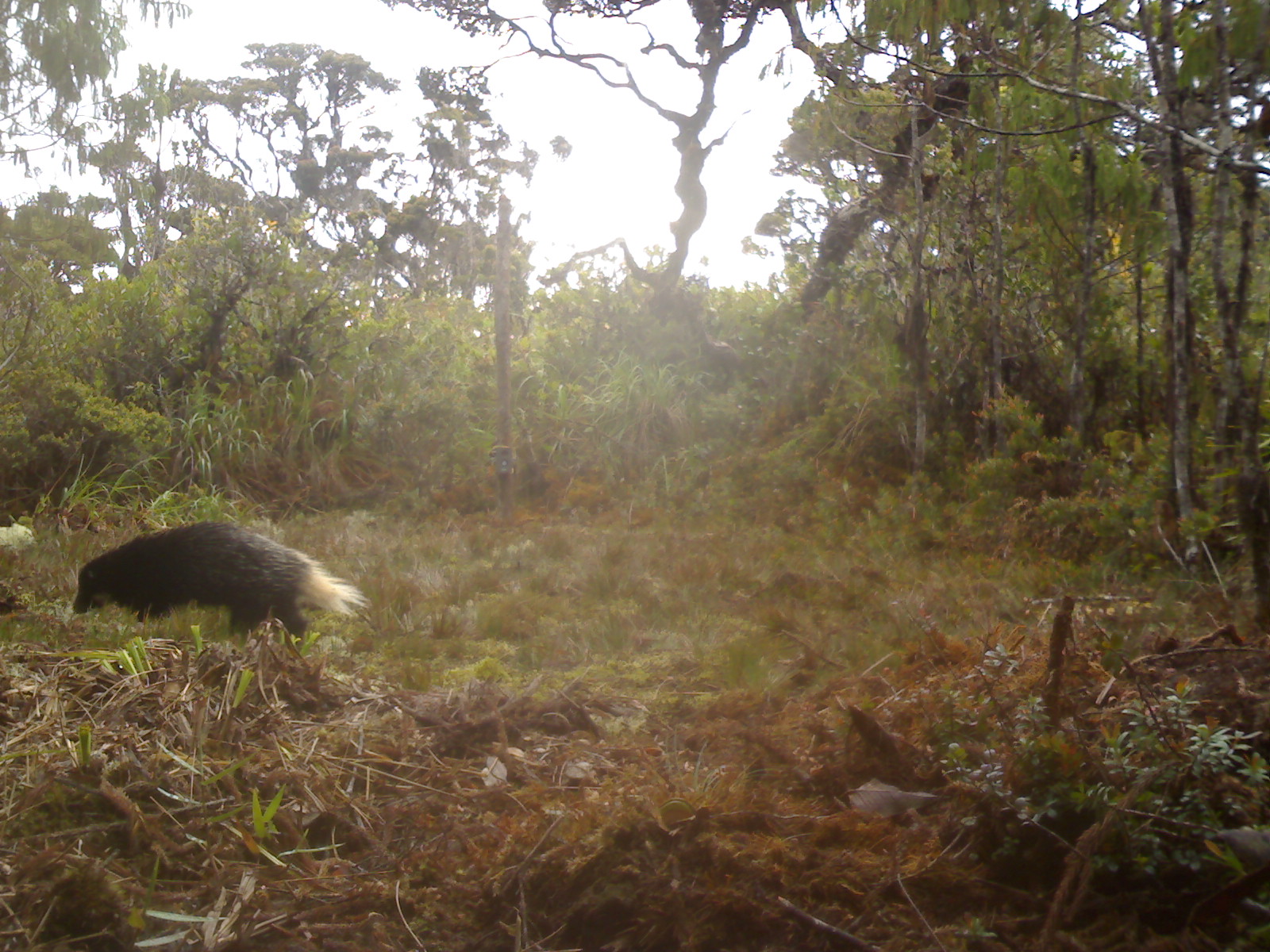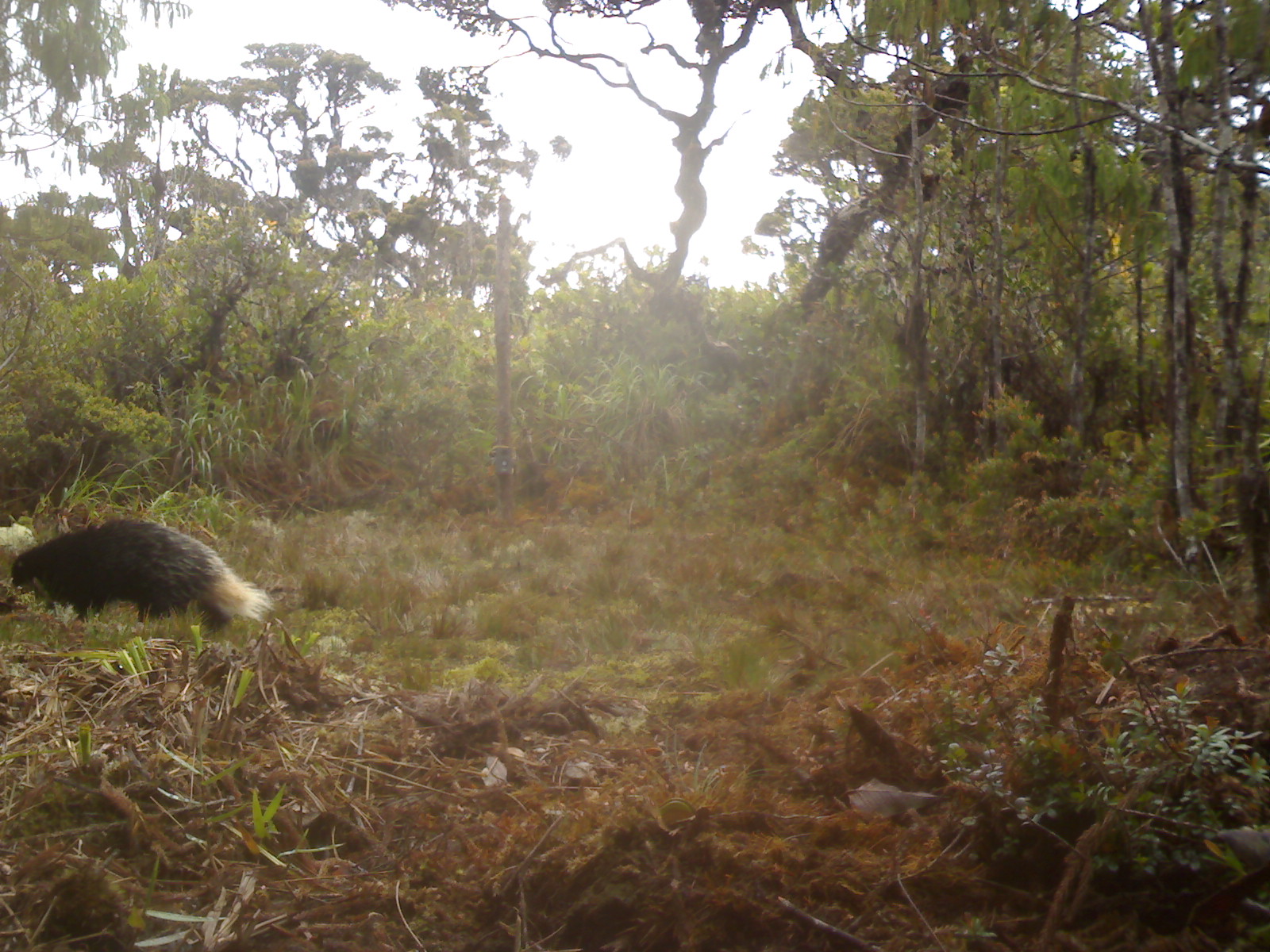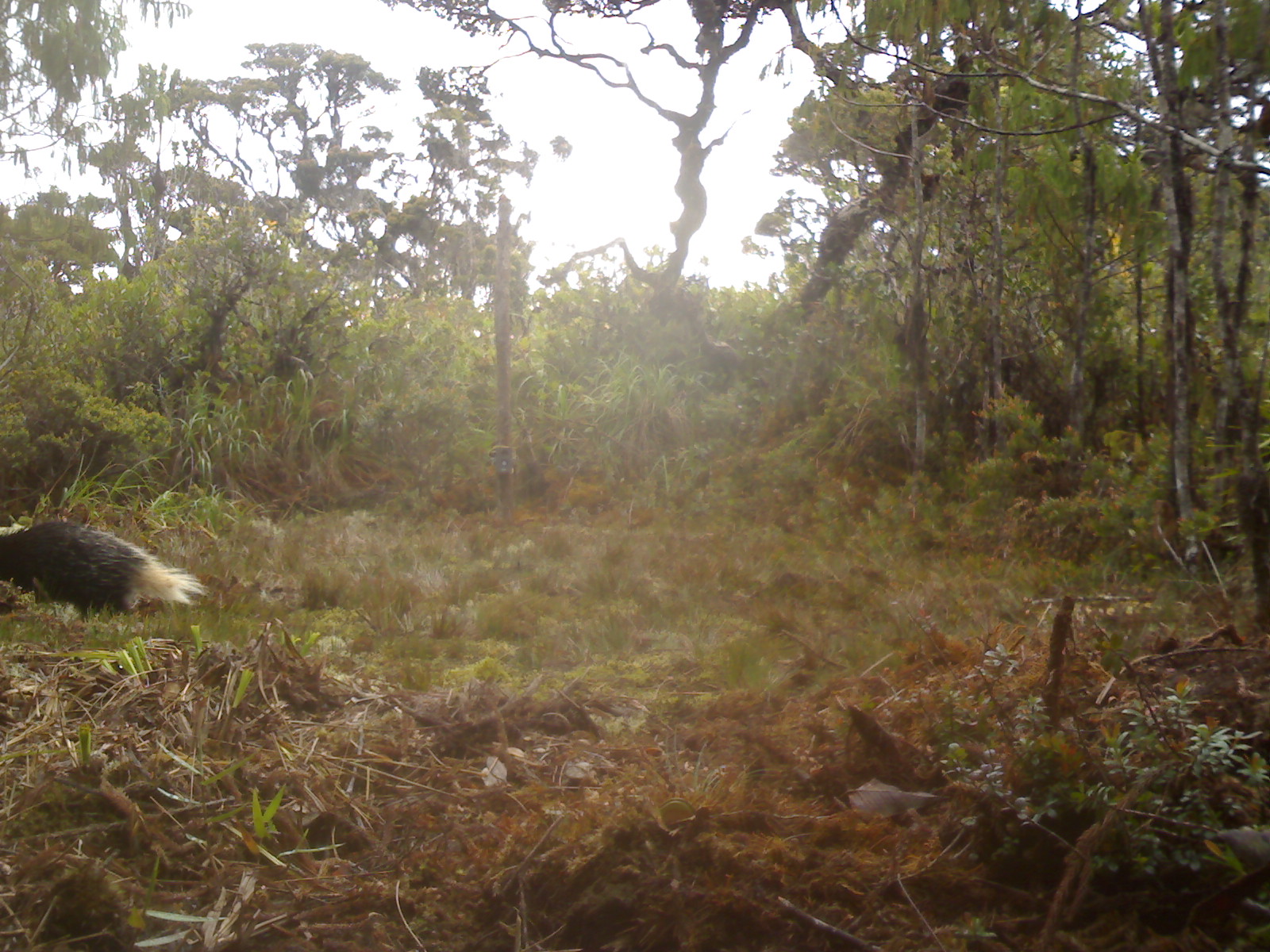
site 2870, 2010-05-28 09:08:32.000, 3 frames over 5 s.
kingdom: Animalia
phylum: Chordata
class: Mammalia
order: Carnivora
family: Mustelidae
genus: Arctonyx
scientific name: Arctonyx hoevenii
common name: sumatran hog badger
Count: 1.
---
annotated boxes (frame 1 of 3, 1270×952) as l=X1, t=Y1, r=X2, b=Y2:
arctonyx hoevenii: l=66, t=514, r=371, b=655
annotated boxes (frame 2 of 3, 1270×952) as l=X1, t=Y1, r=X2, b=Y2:
arctonyx hoevenii: l=9, t=513, r=275, b=633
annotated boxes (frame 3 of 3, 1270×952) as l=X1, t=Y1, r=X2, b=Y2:
arctonyx hoevenii: l=0, t=520, r=206, b=613